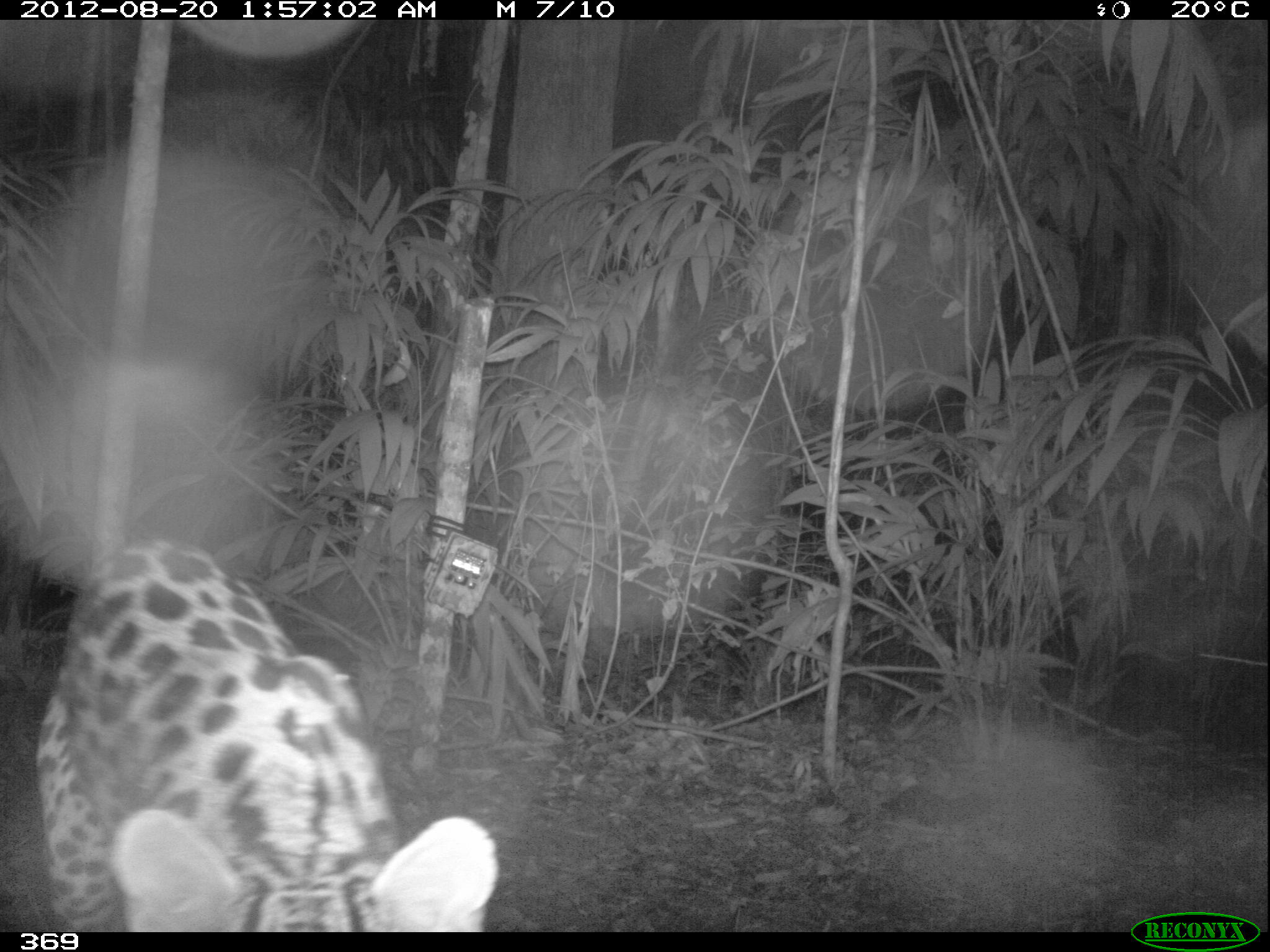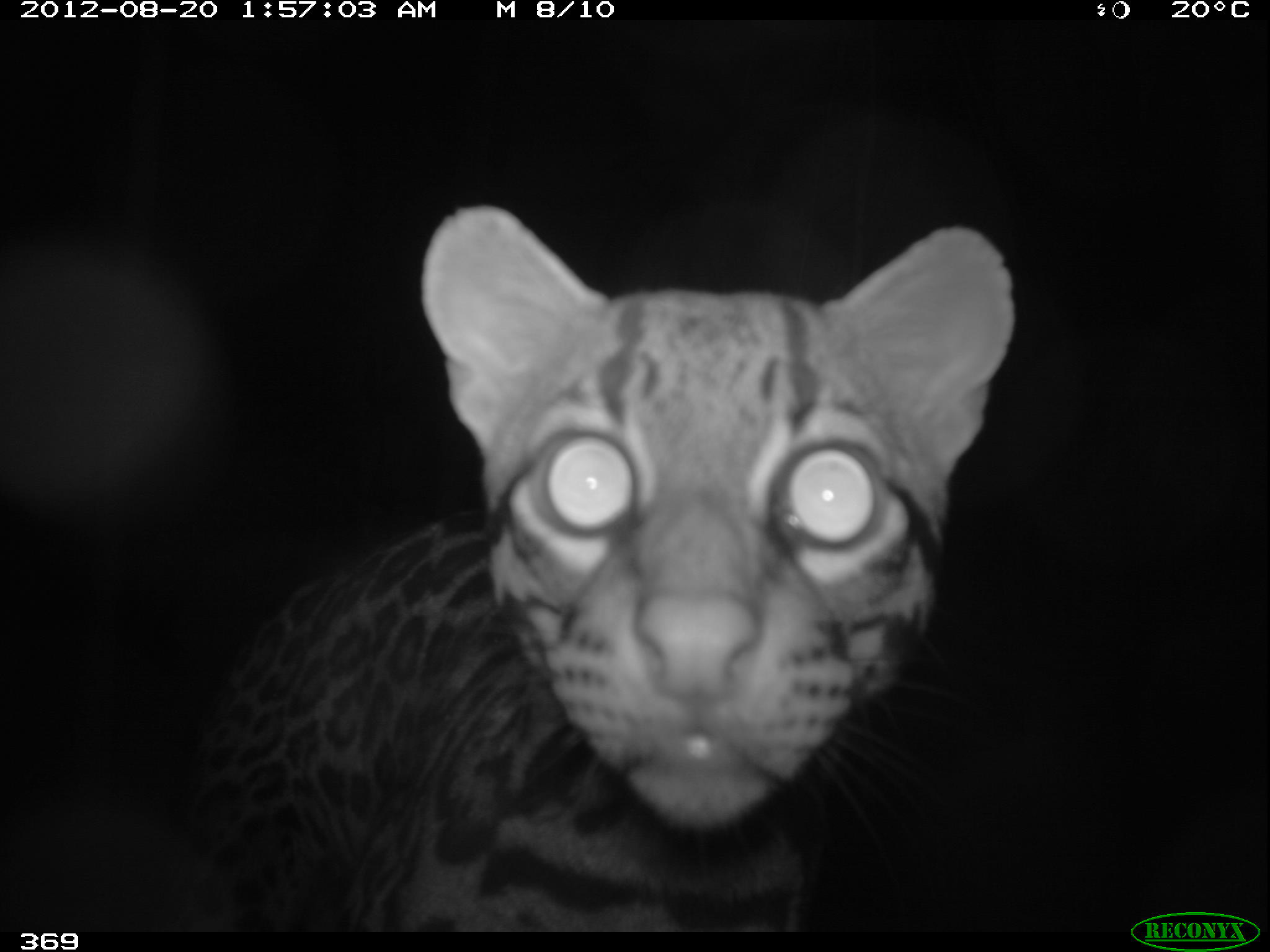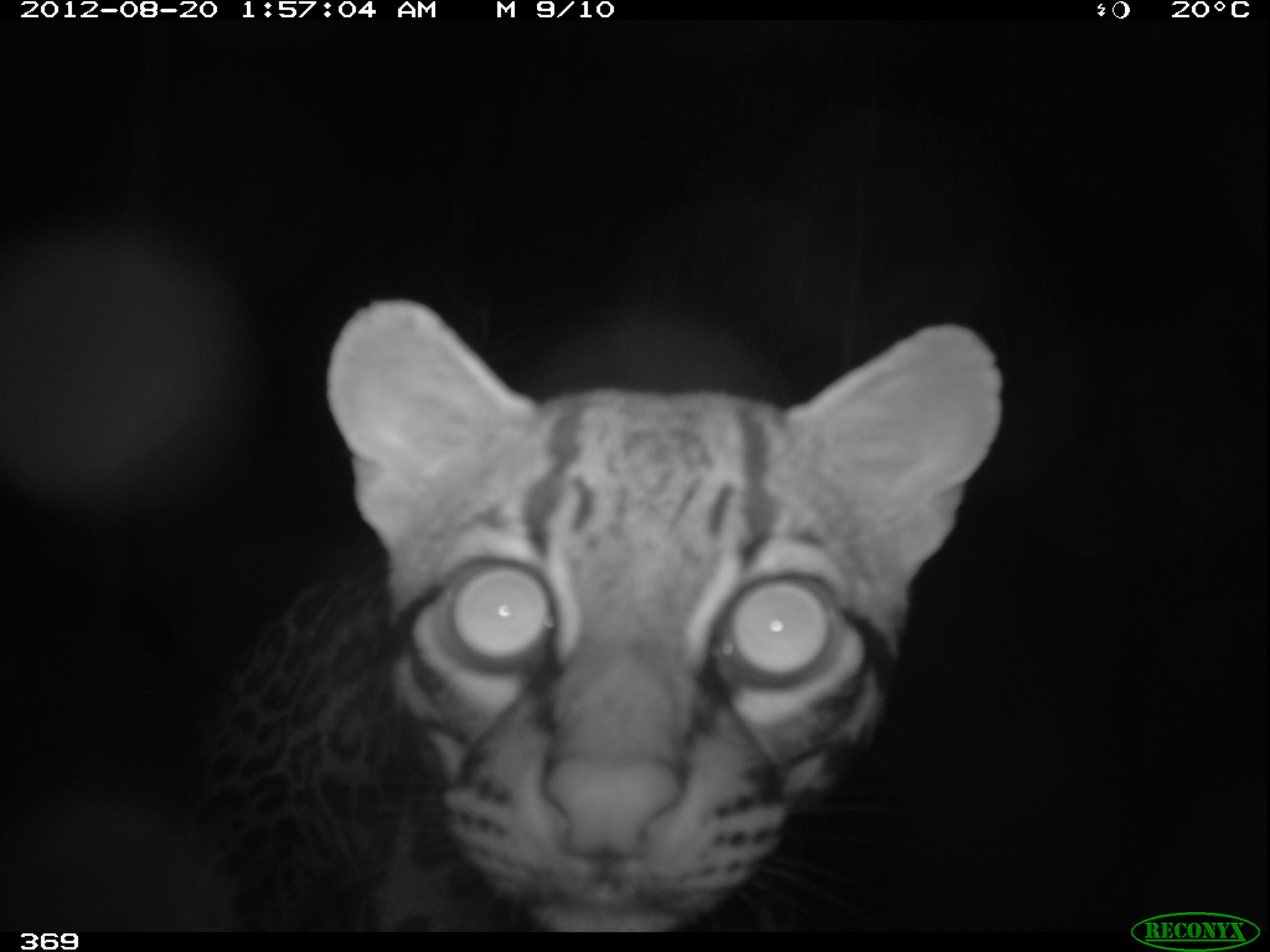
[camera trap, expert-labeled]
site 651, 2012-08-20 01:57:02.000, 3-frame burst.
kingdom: Animalia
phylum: Chordata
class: Mammalia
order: Carnivora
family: Felidae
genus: Leopardus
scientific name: Leopardus pardalis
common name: ocelot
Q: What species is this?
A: Leopardus pardalis (ocelot).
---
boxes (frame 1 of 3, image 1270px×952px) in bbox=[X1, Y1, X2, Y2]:
leopardus pardalis: bbox=[31, 535, 495, 932]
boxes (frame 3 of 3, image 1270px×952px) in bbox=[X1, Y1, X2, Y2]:
leopardus pardalis: bbox=[188, 298, 1002, 932]